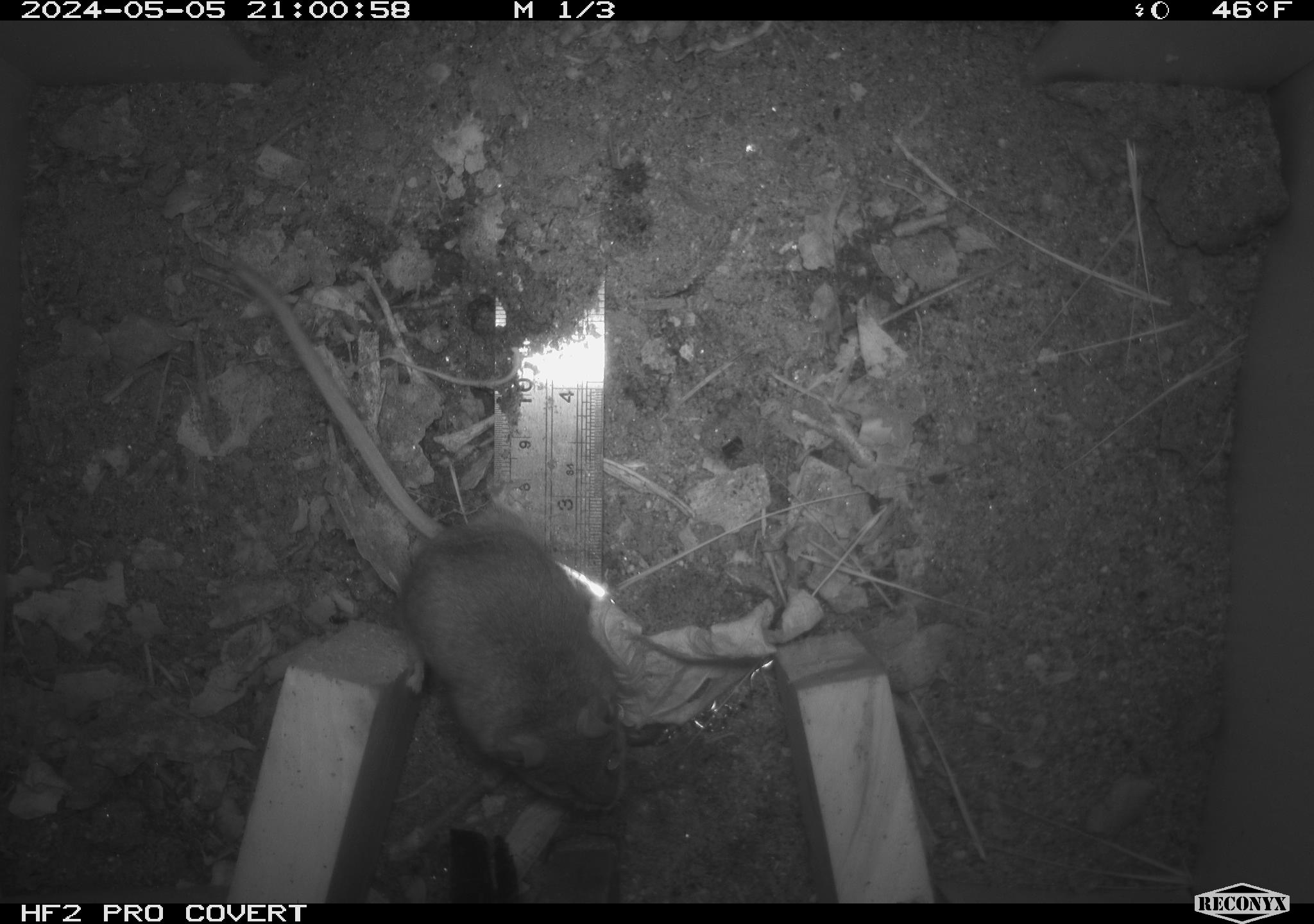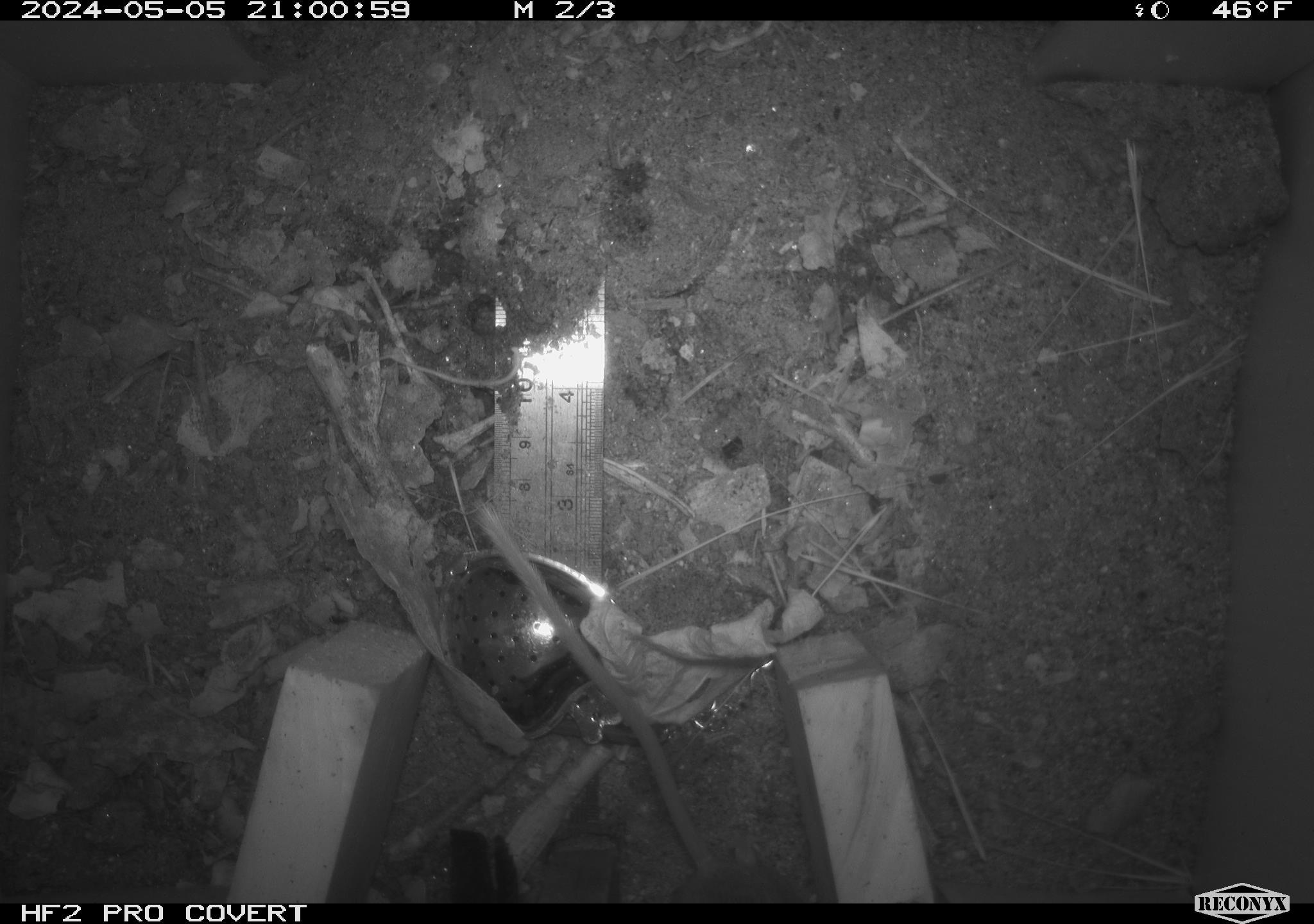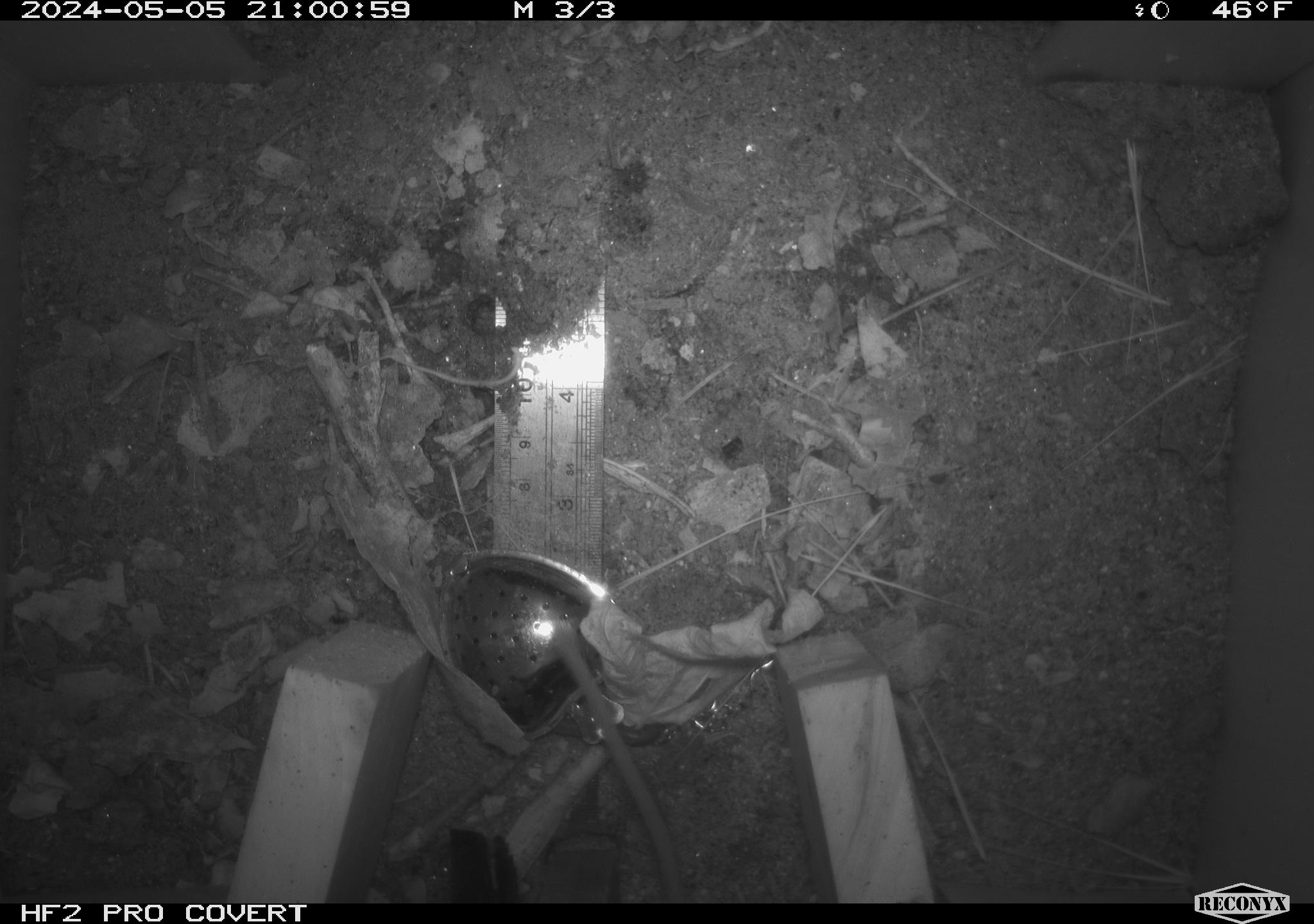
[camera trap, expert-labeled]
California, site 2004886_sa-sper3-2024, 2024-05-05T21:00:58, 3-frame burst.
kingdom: Animalia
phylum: Chordata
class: Mammalia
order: Rodentia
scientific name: Rodentia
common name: mouse species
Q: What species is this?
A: Mouse species (Rodentia).